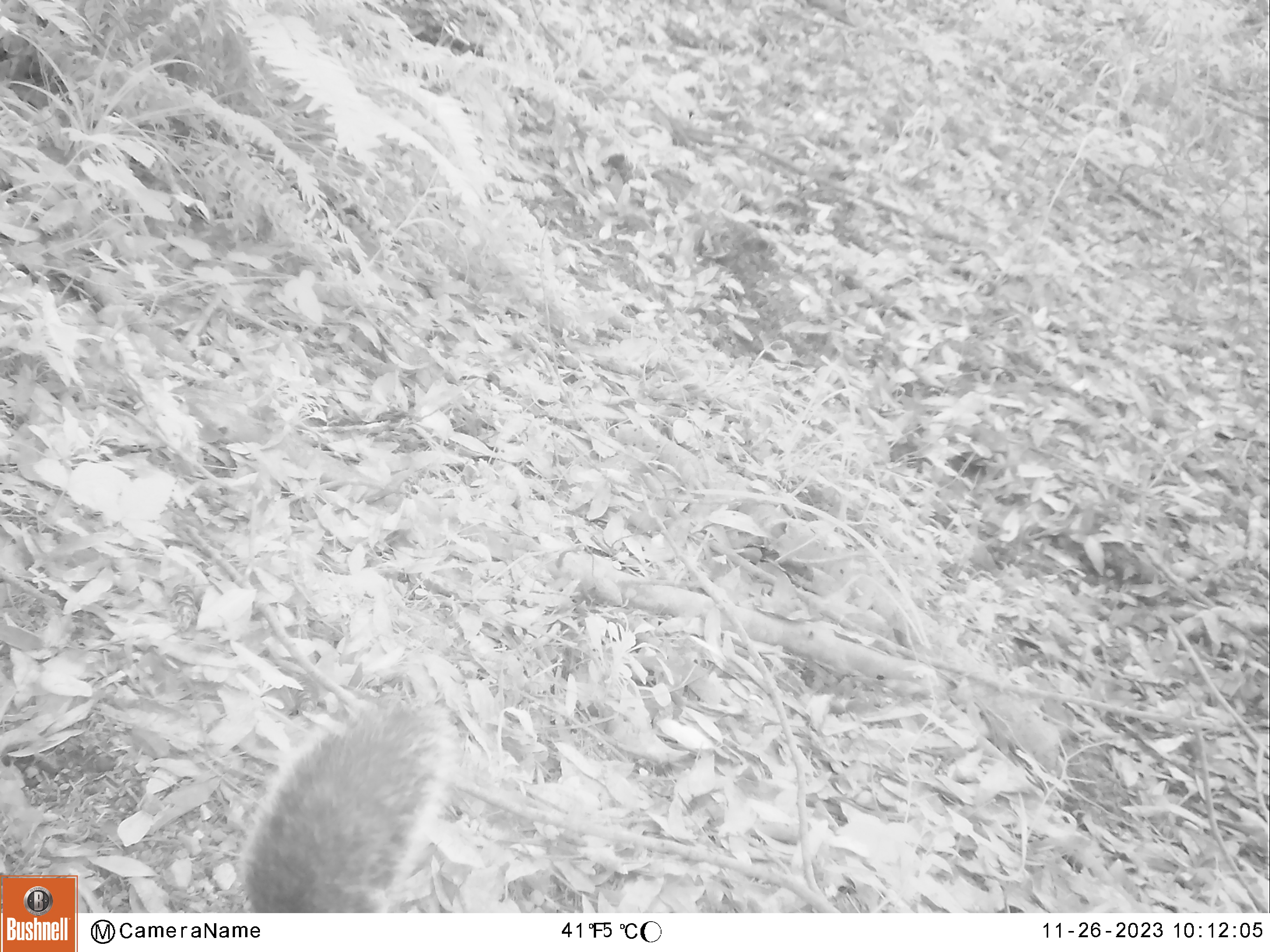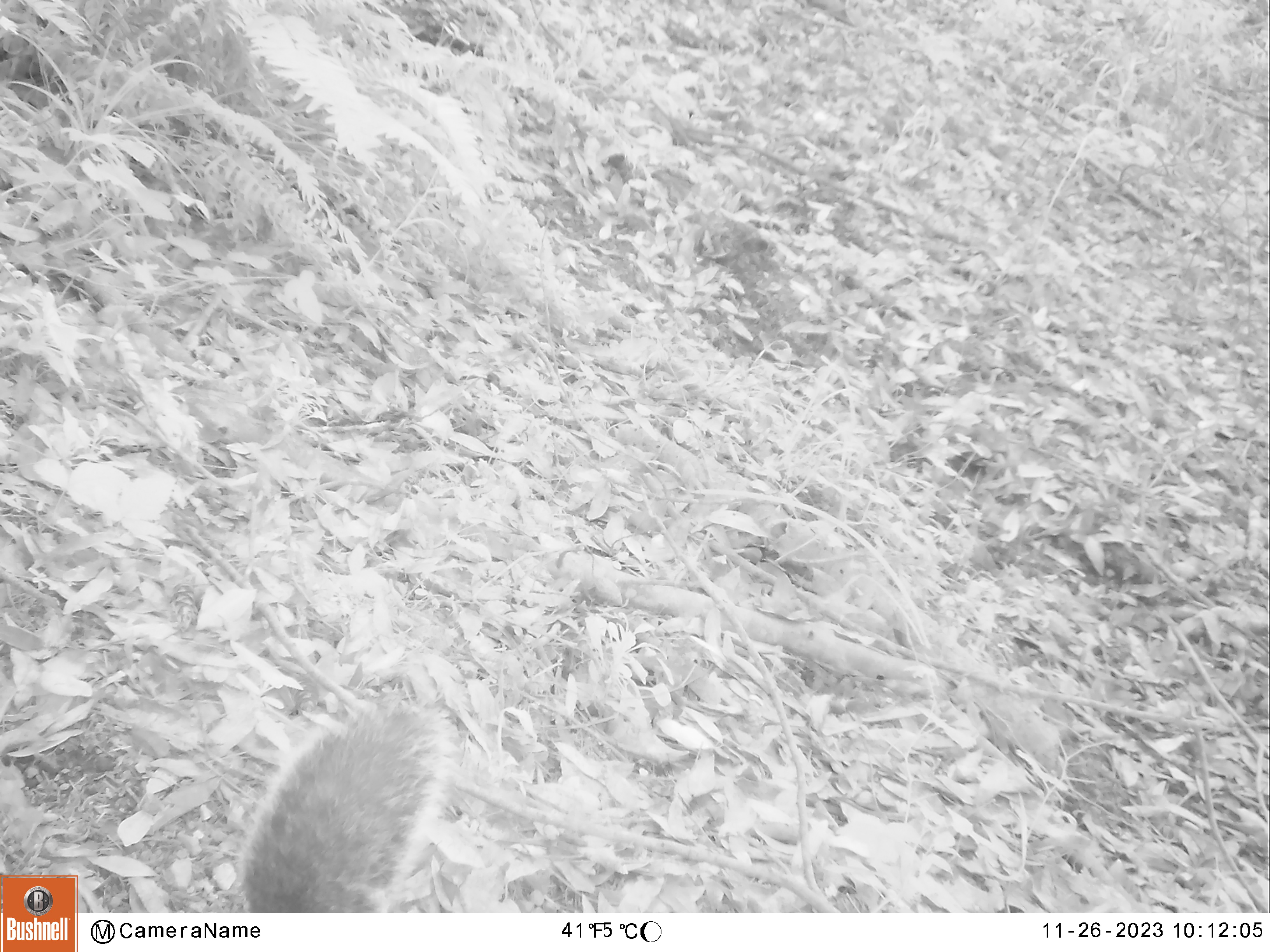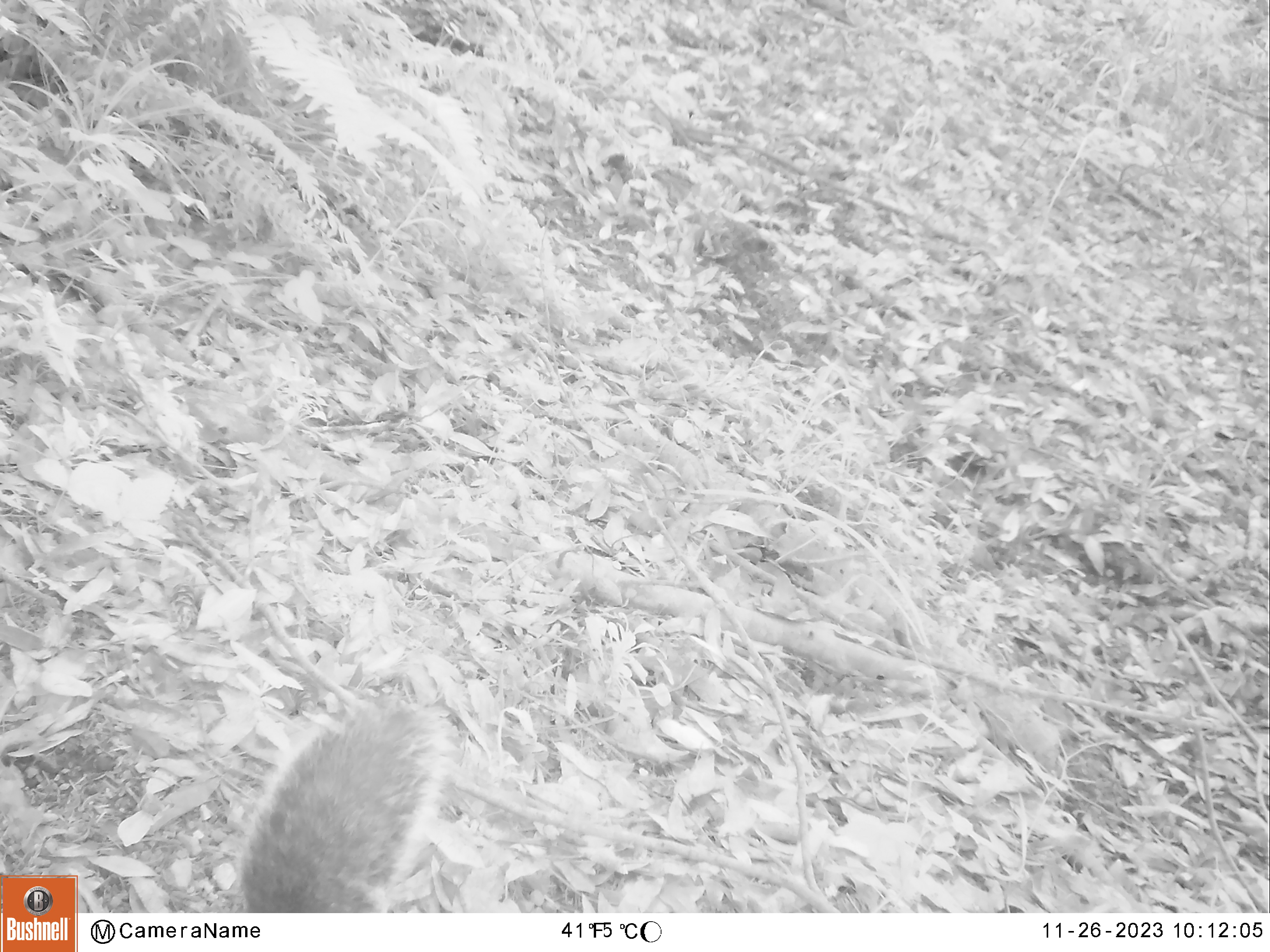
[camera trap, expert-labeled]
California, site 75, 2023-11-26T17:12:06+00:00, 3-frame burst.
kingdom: Animalia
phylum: Chordata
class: Mammalia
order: Rodentia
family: Sciuridae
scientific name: Sciuridae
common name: squirrel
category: unknown squirrel